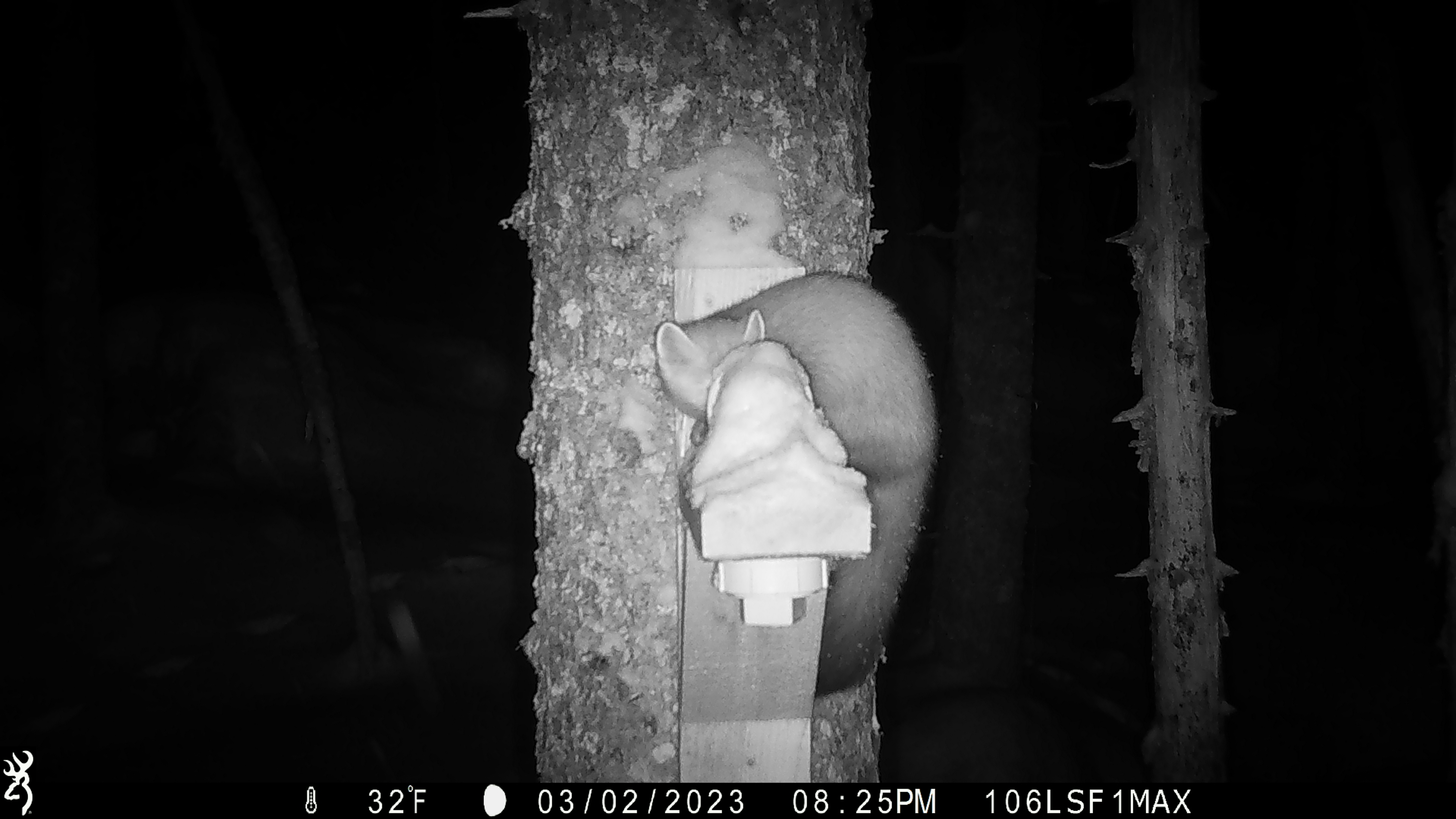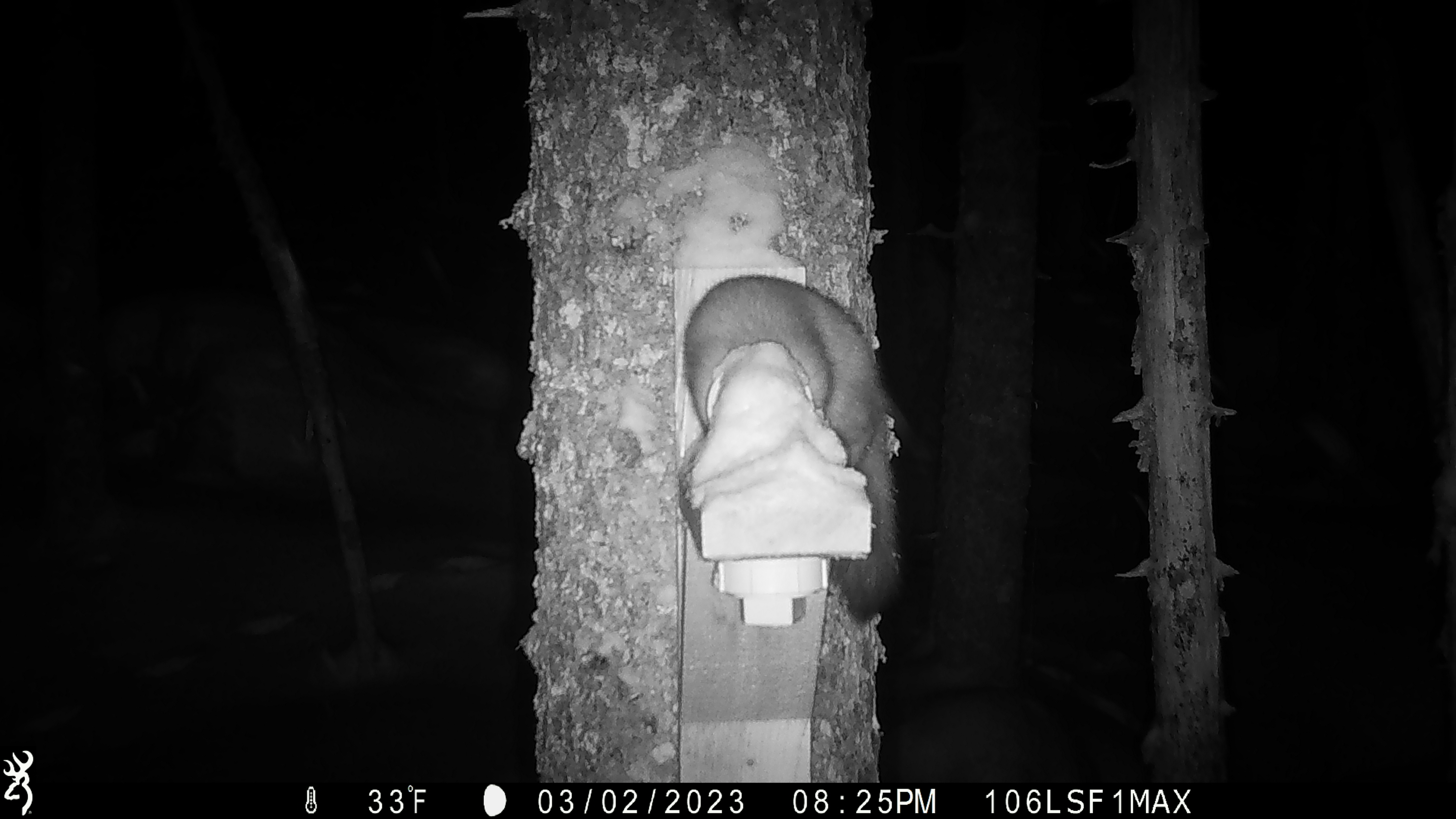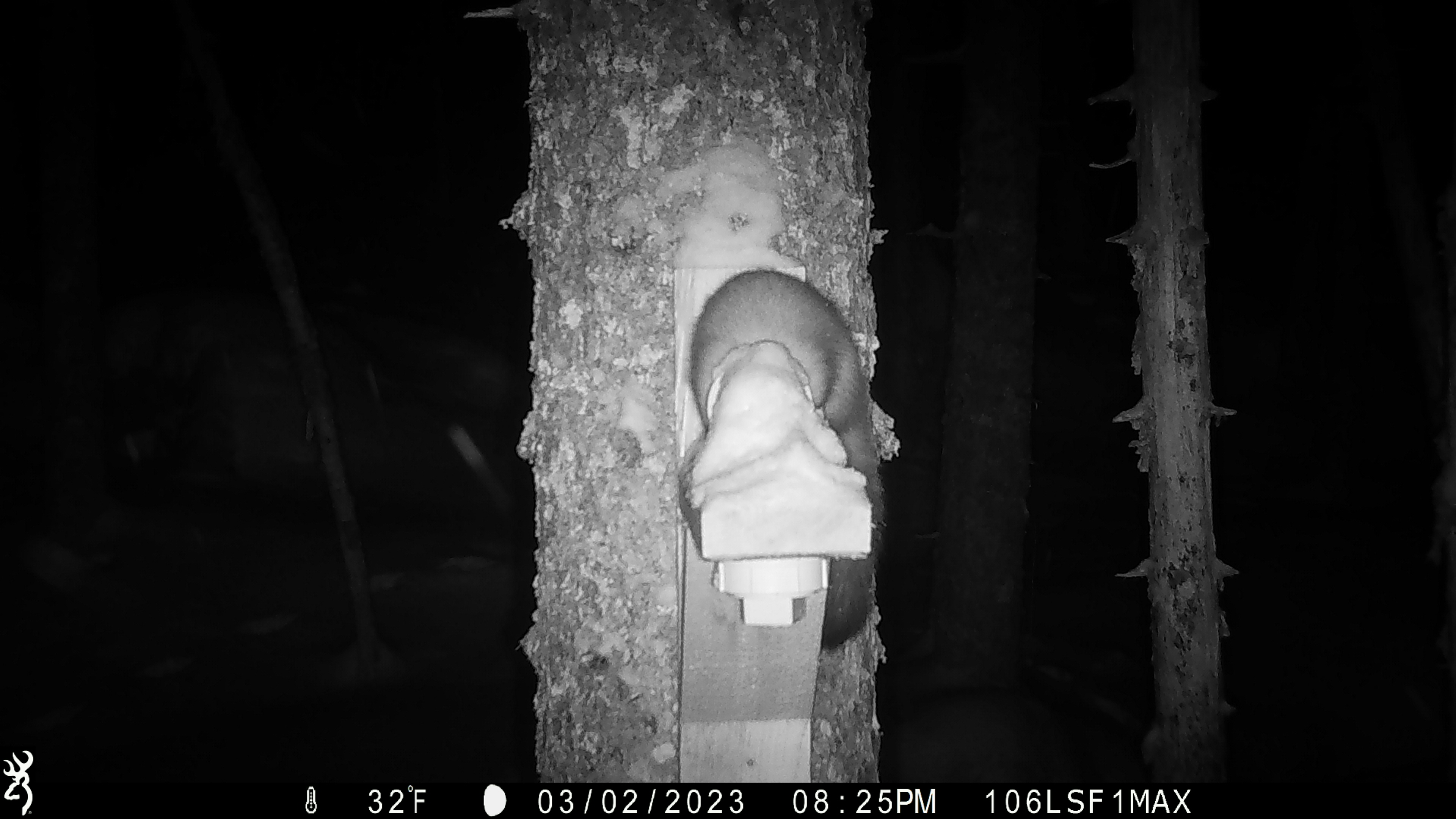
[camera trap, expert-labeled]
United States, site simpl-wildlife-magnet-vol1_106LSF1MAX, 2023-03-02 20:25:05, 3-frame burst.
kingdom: Animalia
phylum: Chordata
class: Mammalia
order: Carnivora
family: Mustelidae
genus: Martes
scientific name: Martes americana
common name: american marten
American marten (Martes americana).